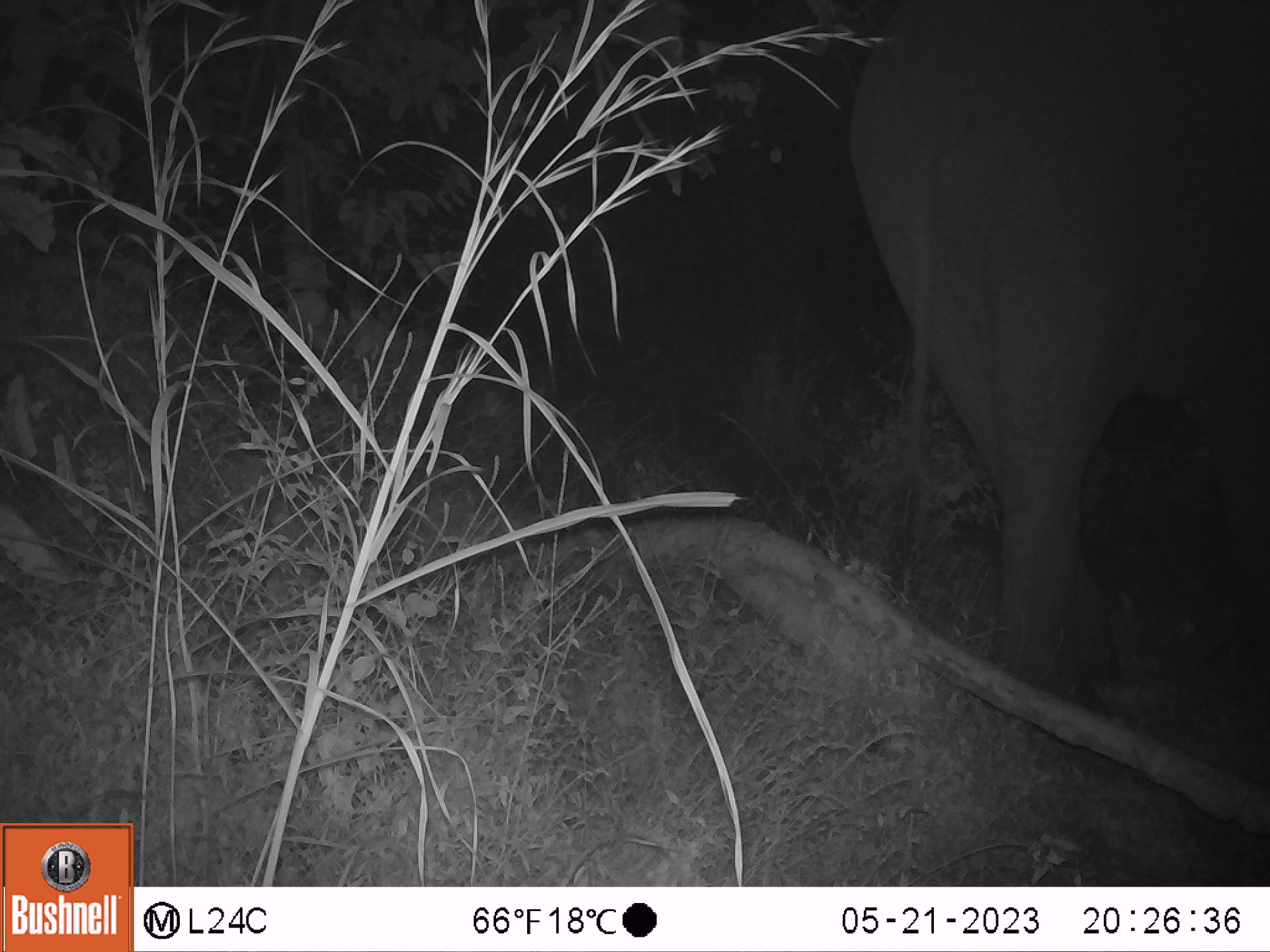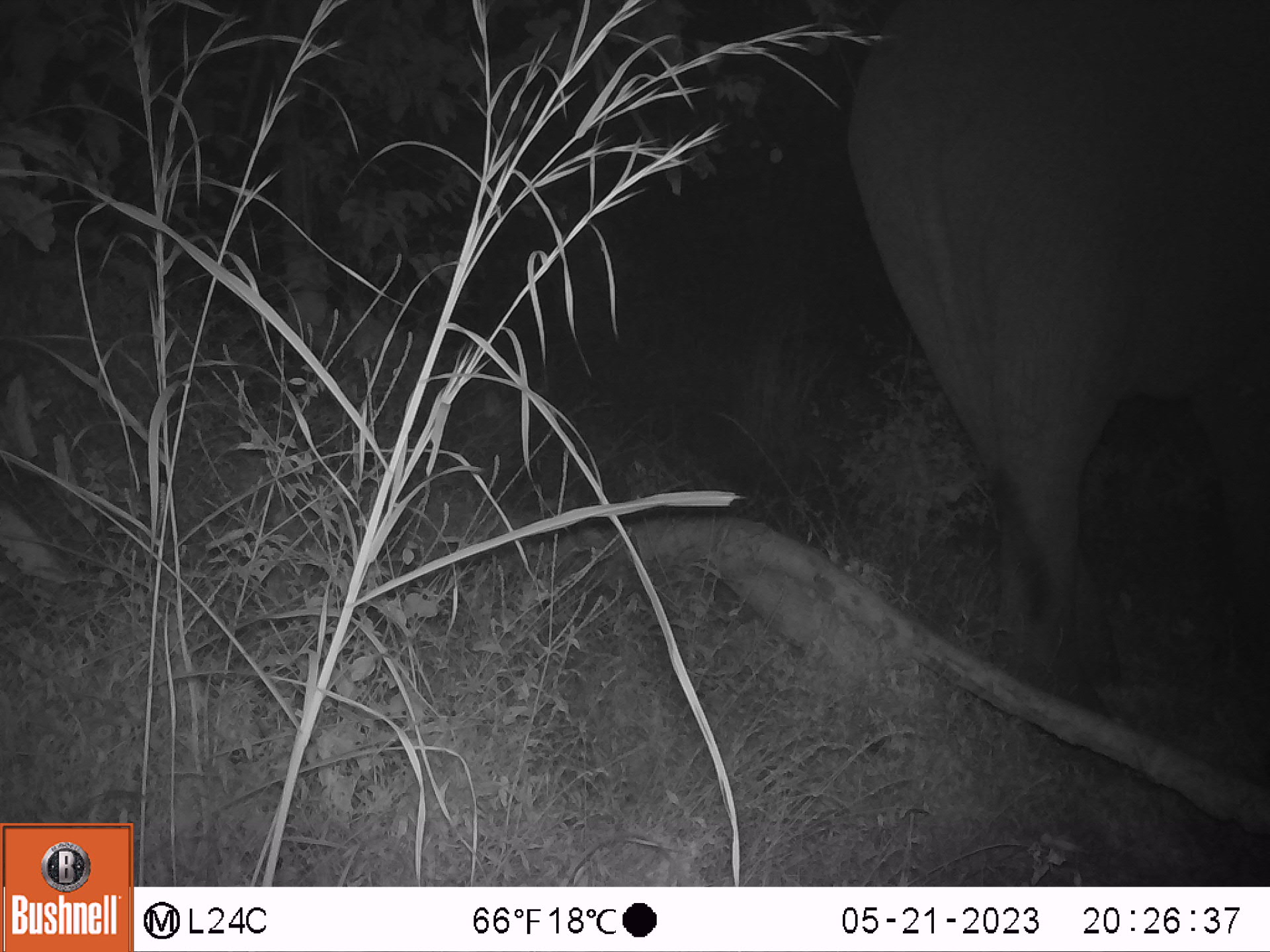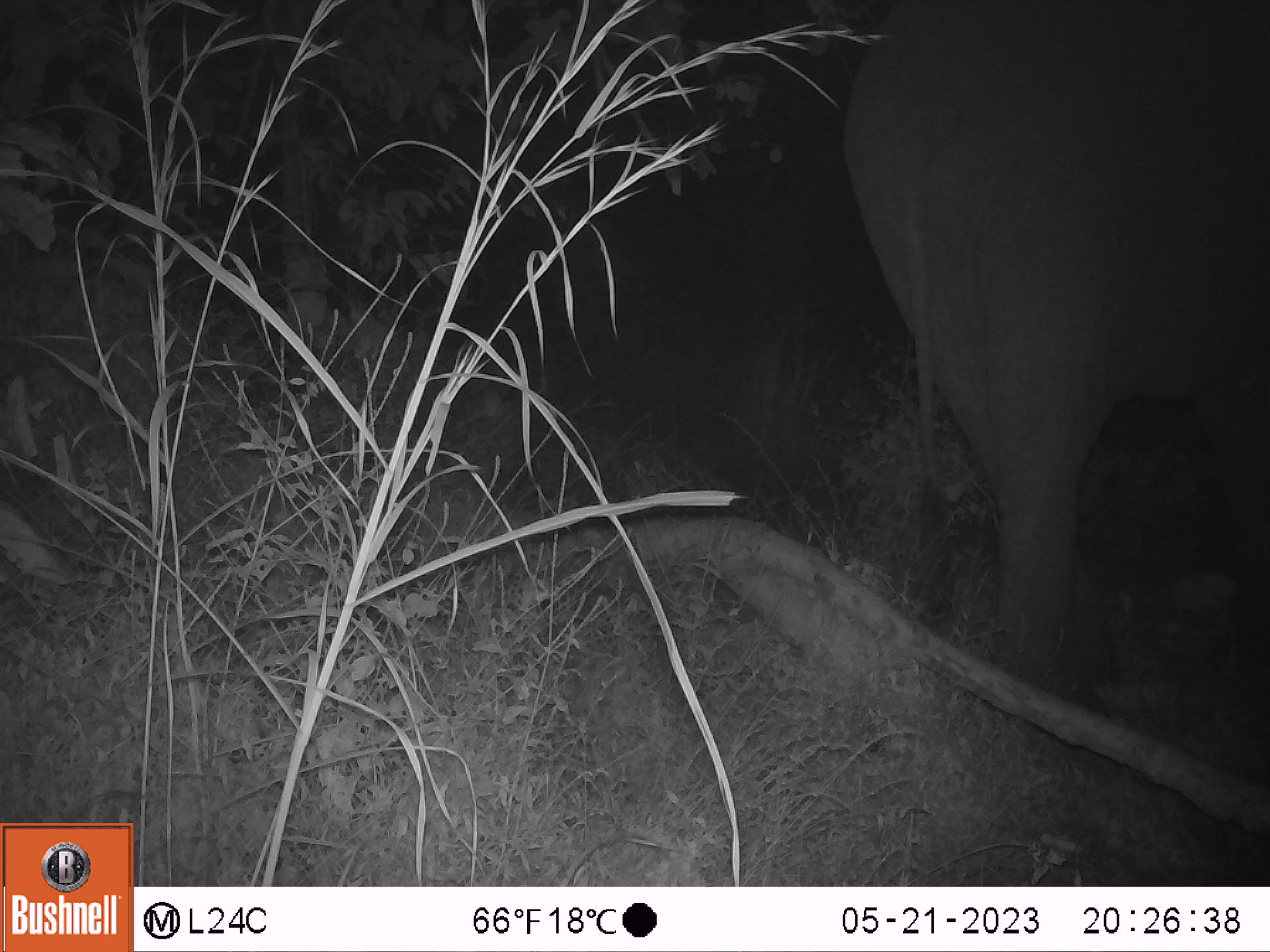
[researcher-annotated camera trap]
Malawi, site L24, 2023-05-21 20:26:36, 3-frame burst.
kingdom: Animalia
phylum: Chordata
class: Mammalia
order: Proboscidea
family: Elephantidae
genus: Loxodonta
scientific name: Loxodonta africana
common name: african savanna elephant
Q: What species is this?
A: African savanna elephant (Loxodonta africana).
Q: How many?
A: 1.